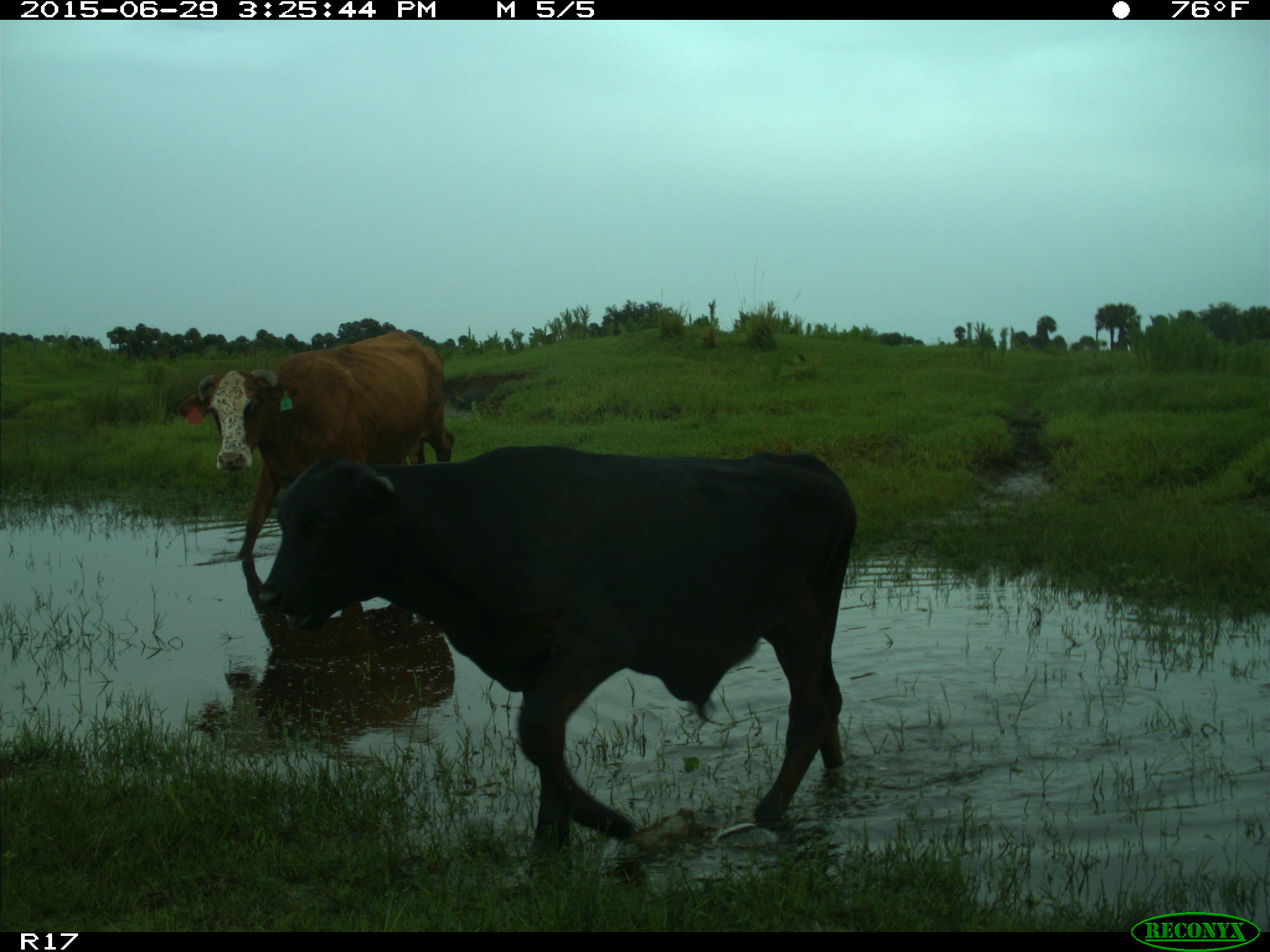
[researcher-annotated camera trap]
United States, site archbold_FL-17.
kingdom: Animalia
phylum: Chordata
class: Mammalia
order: Artiodactyla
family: Bovidae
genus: Bos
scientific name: Bos taurus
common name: domestic cow